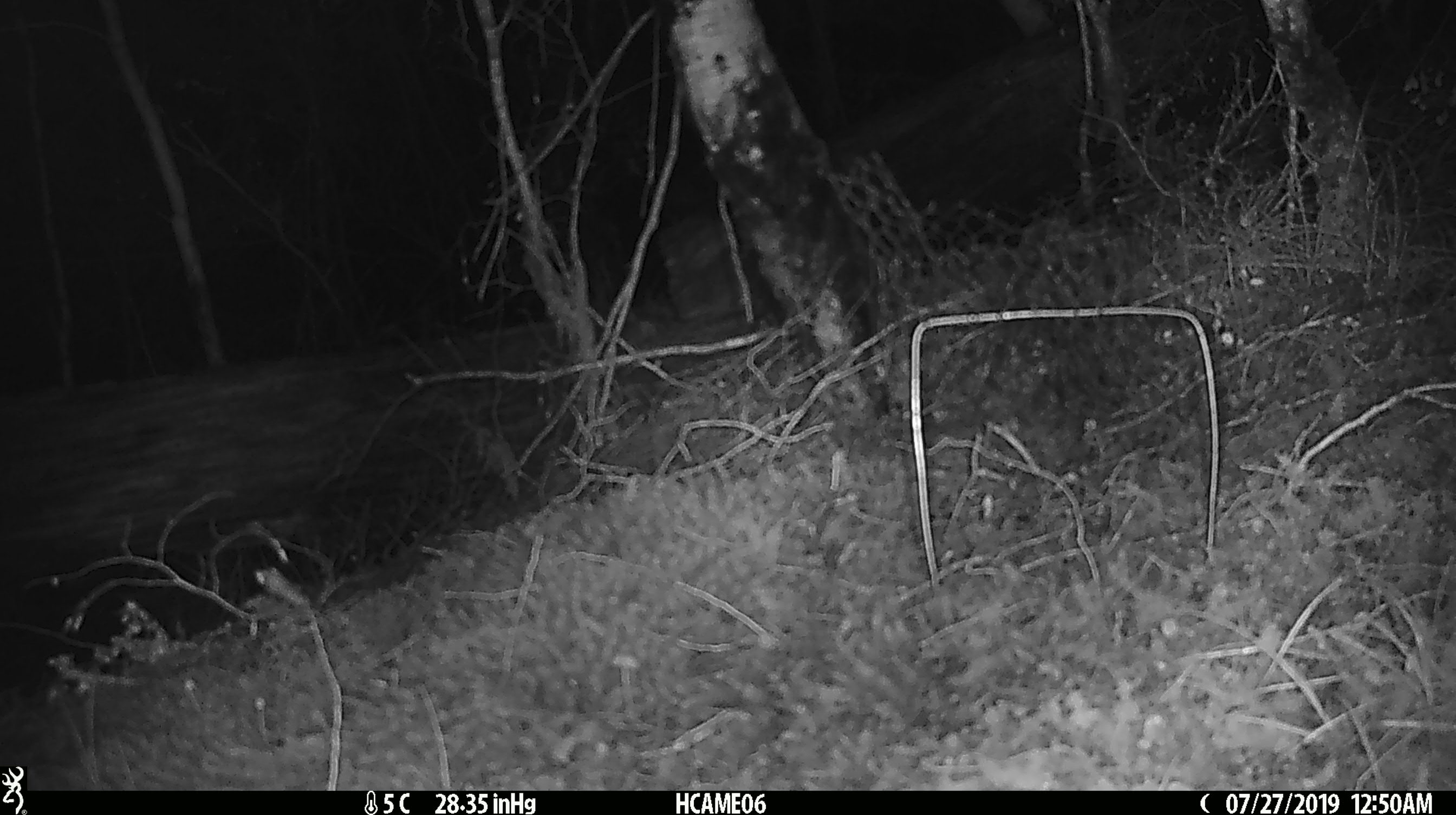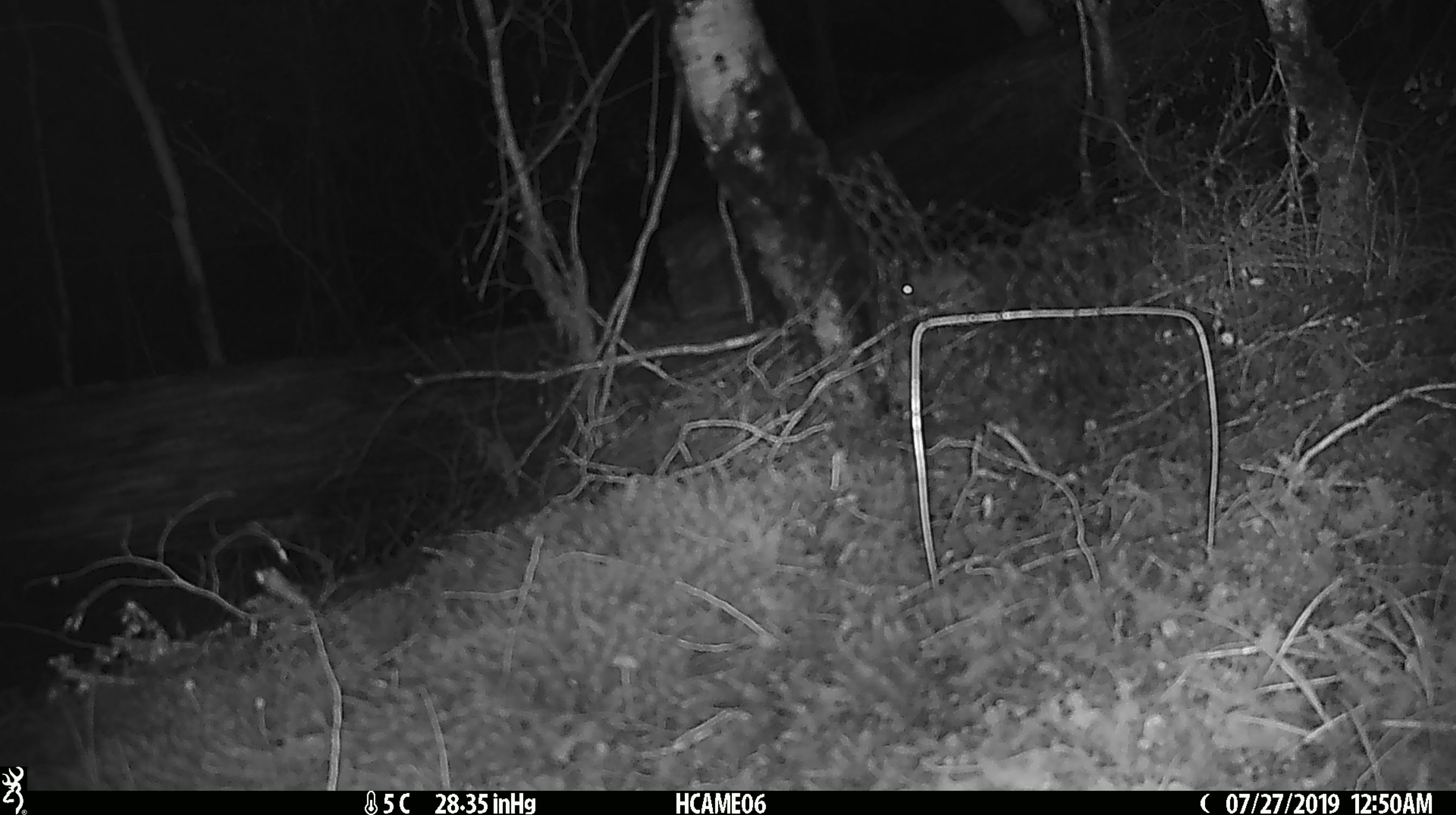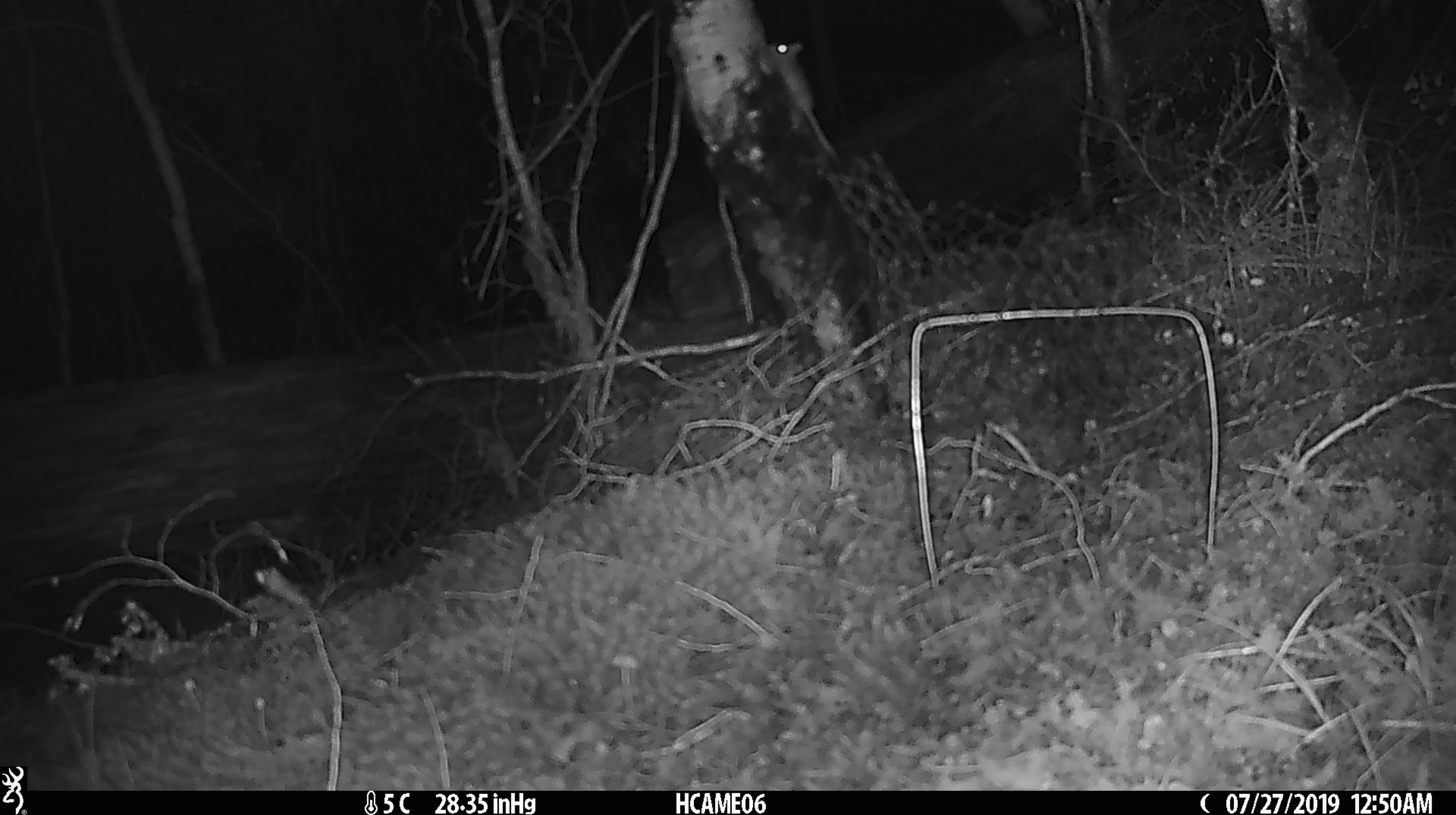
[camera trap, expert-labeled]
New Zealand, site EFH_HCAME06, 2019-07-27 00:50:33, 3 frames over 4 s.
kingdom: Animalia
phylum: Chordata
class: Mammalia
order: Rodentia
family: Muridae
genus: Mus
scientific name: Mus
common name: mouse